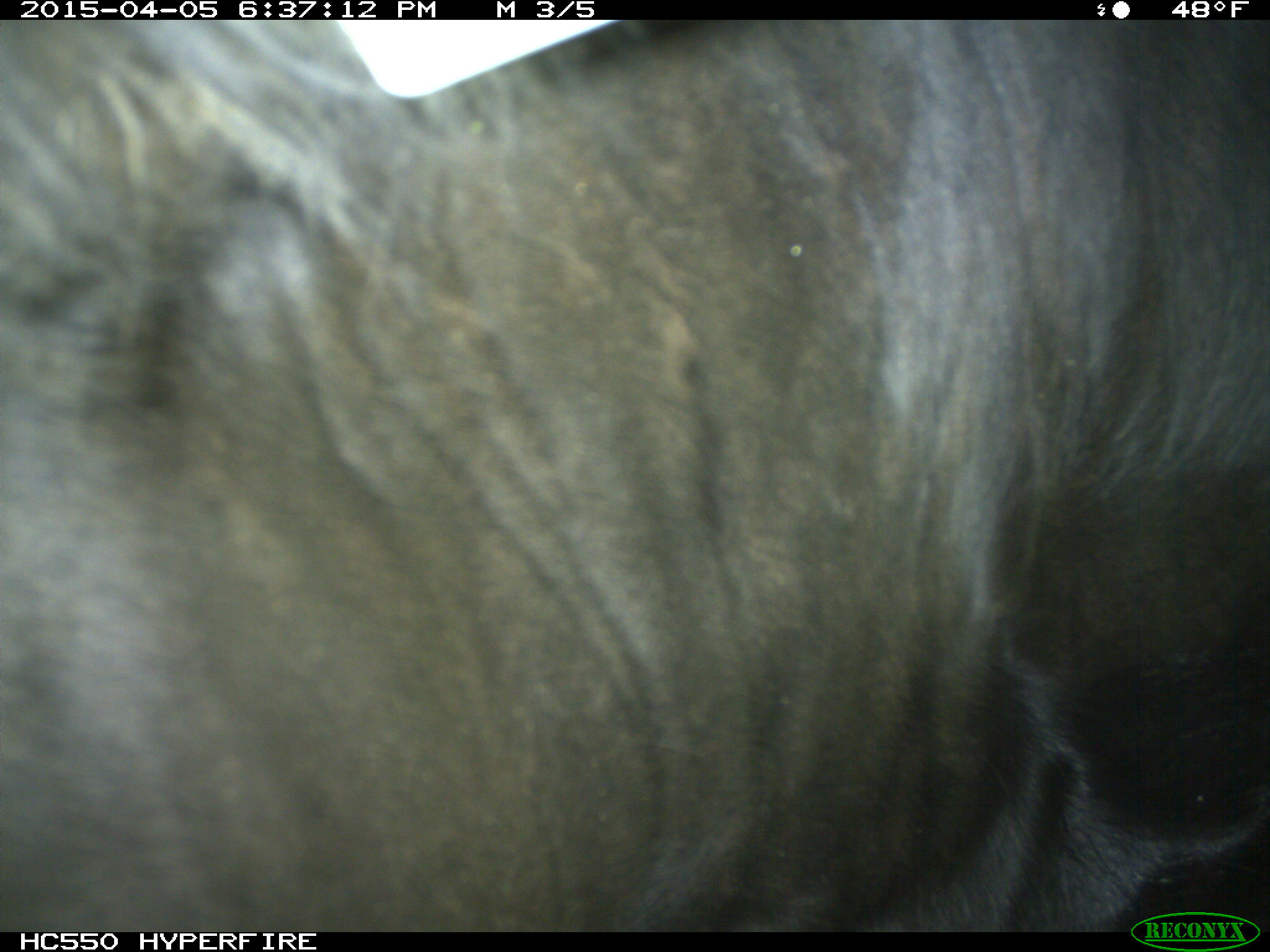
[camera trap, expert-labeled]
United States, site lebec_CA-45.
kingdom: Animalia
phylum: Chordata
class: Mammalia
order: Artiodactyla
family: Bovidae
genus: Bos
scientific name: Bos taurus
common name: domestic cow